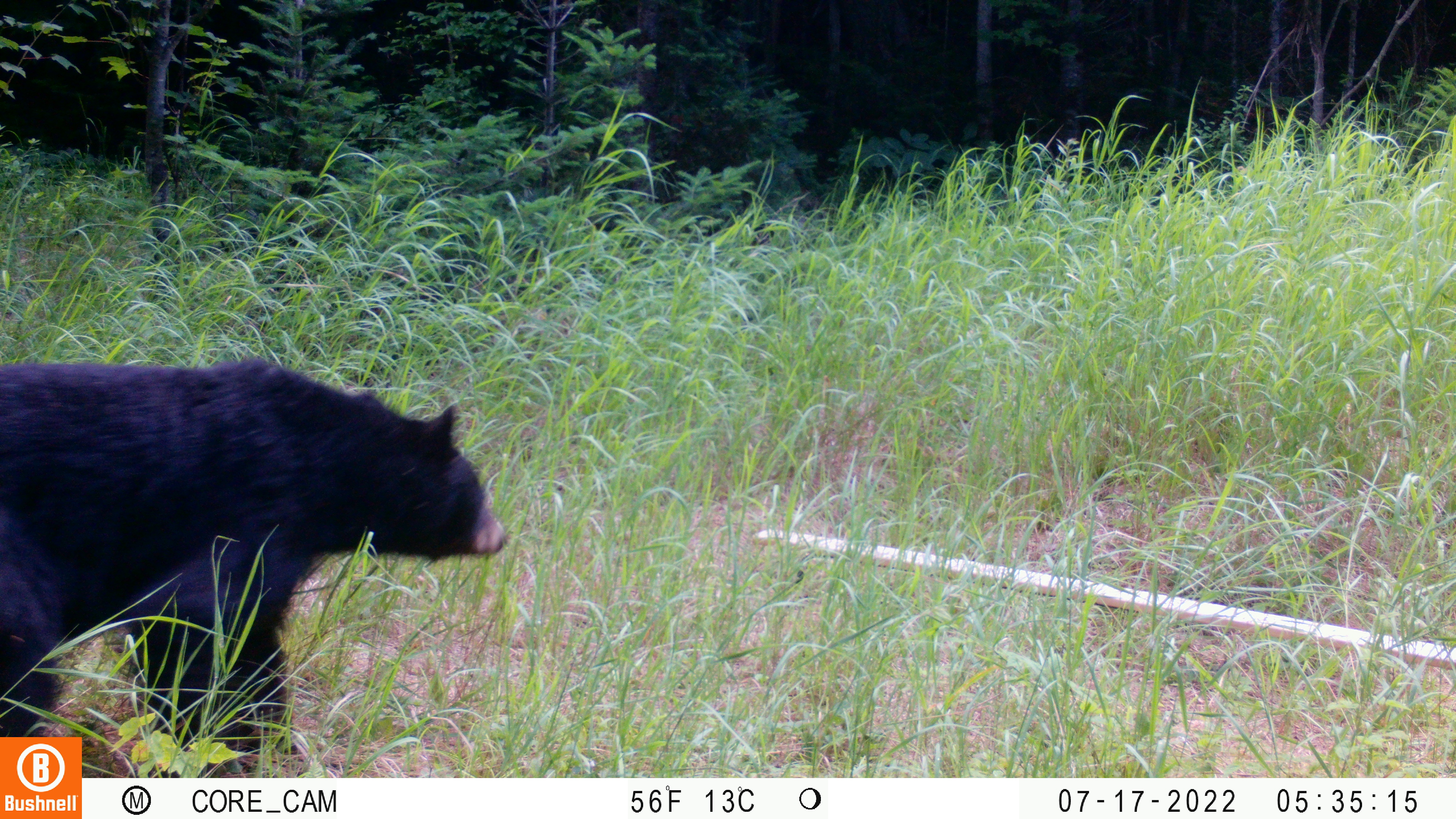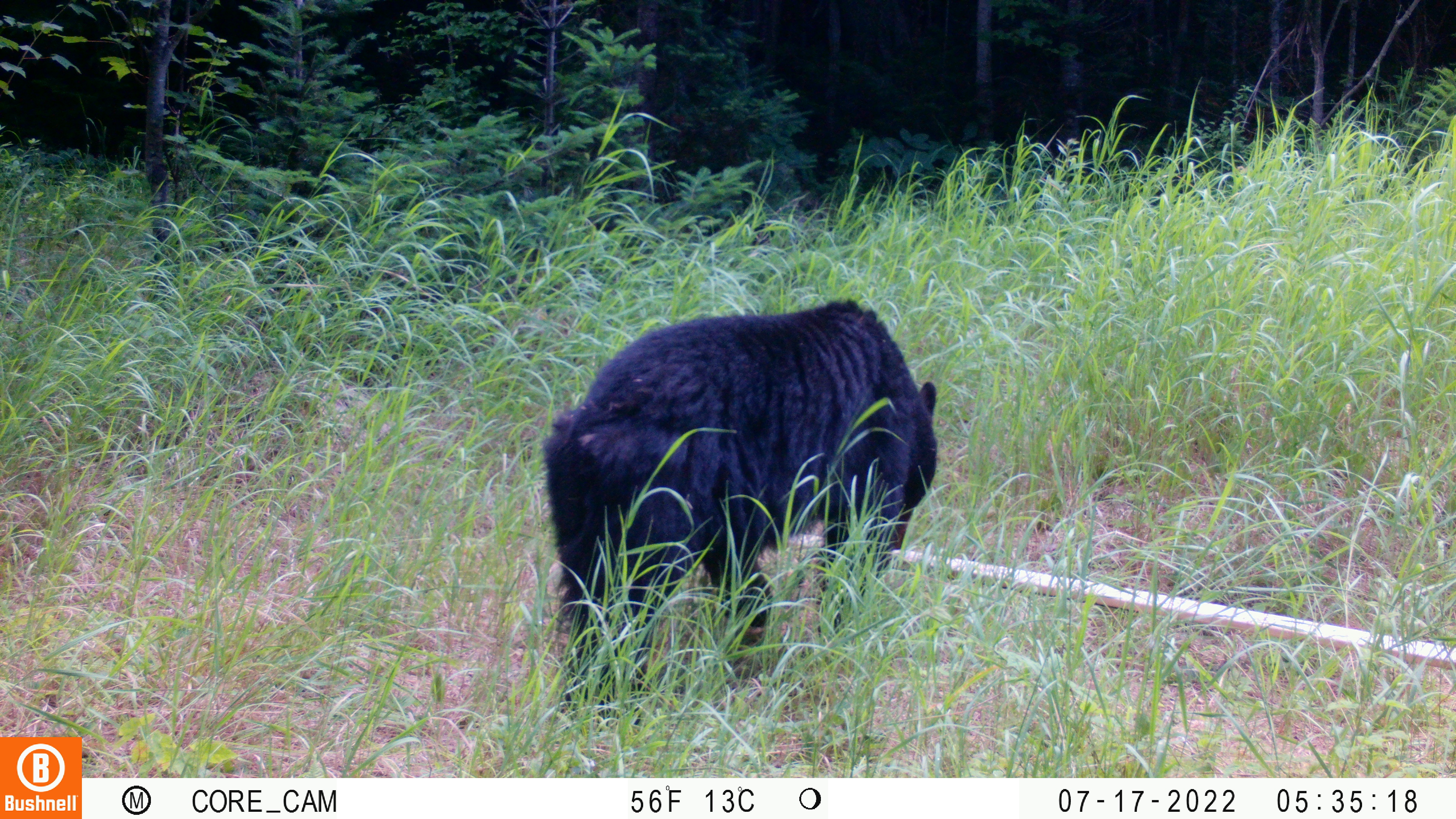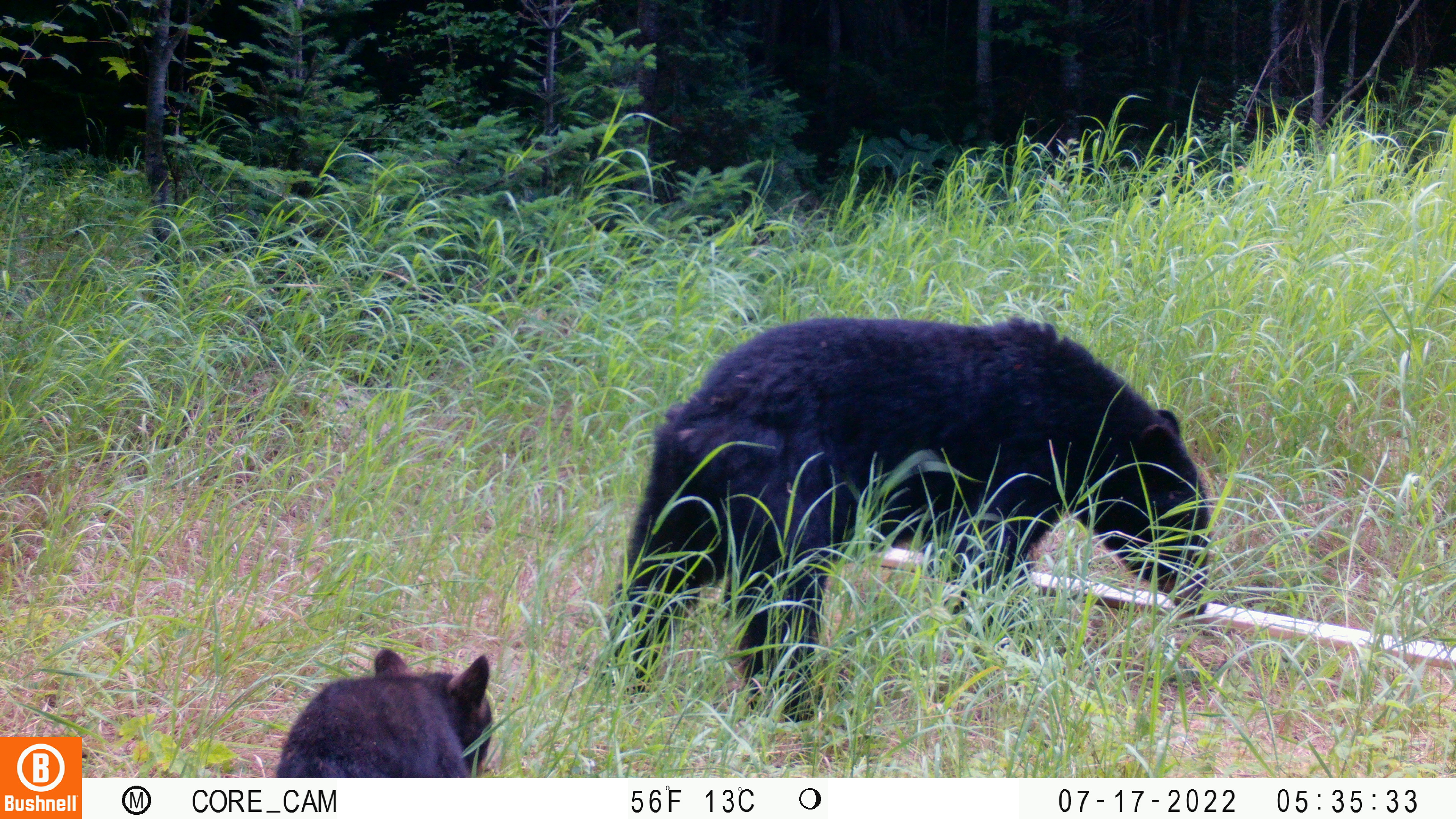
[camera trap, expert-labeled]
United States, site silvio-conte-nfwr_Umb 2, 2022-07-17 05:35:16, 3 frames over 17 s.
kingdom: Animalia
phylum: Chordata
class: Mammalia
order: Carnivora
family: Ursidae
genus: Ursus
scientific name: Ursus americanus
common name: black bear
Black bear (Ursus americanus).